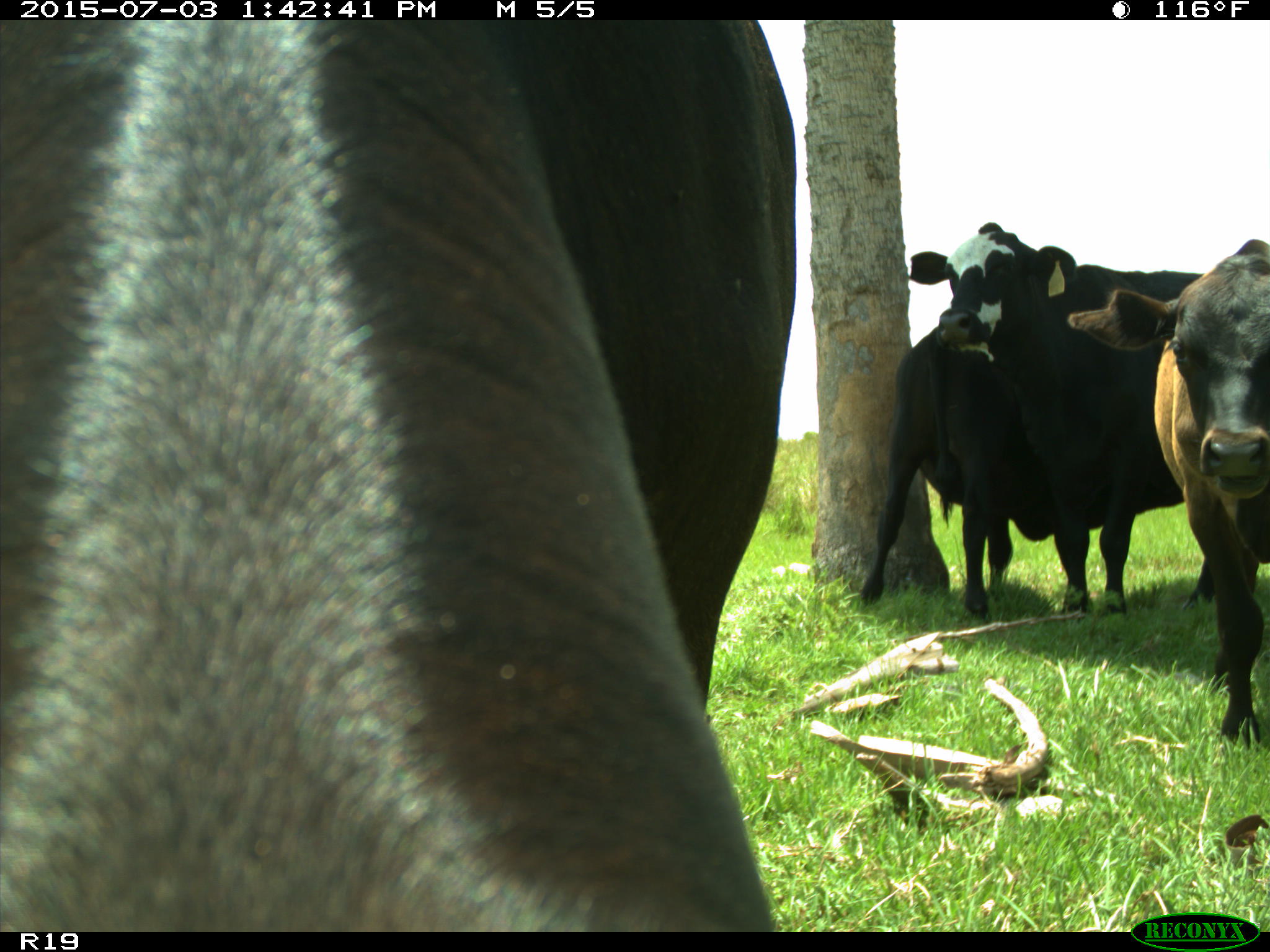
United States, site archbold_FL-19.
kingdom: Animalia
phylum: Chordata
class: Mammalia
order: Artiodactyla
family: Bovidae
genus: Bos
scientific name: Bos taurus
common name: domestic cow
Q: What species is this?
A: Bos taurus (domestic cow).